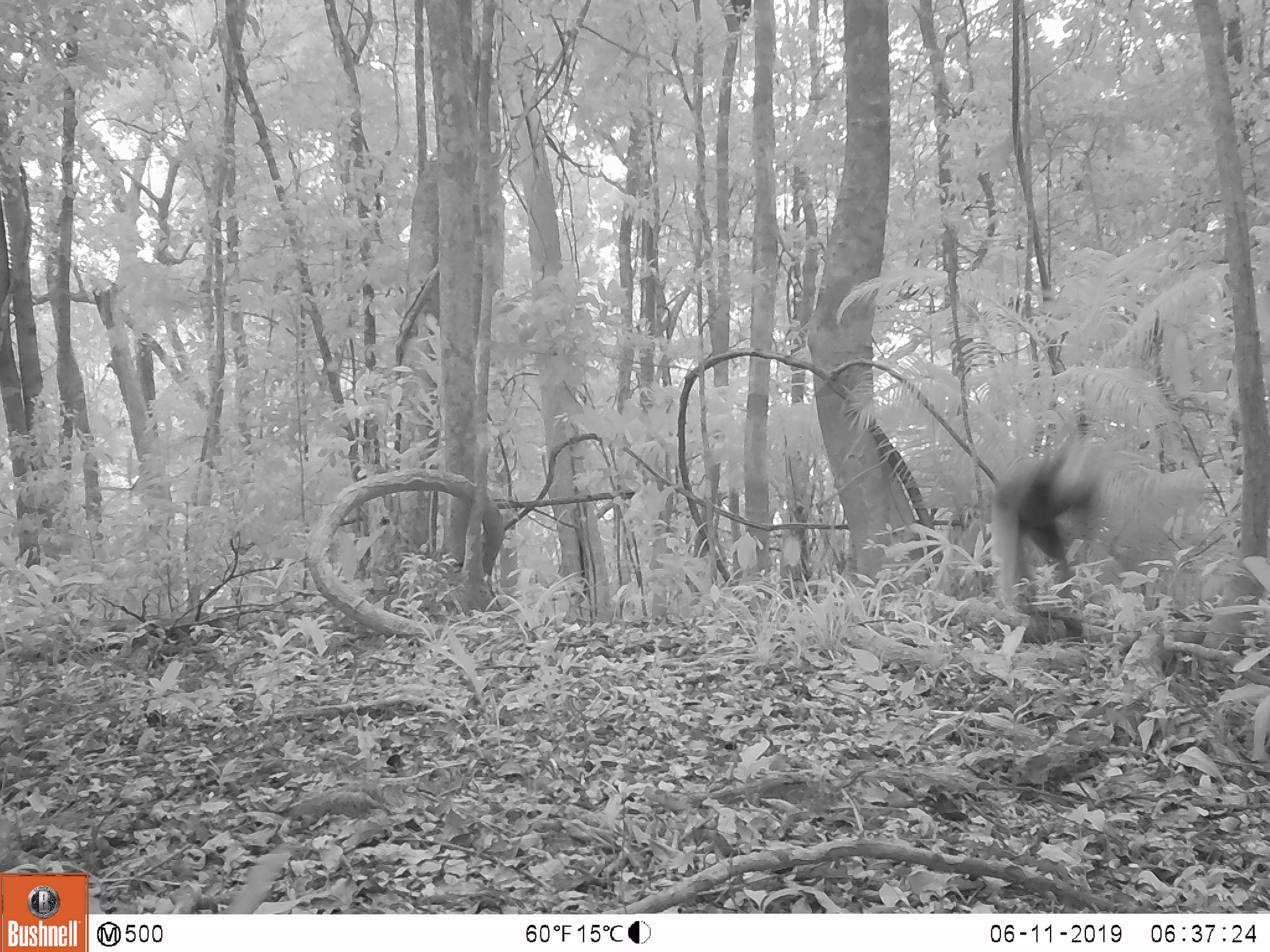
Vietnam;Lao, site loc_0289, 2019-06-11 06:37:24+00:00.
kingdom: Animalia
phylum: Chordata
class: Mammalia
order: Primates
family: Cercopithecidae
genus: Pygathrix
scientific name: Pygathrix nemaeus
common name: red-shanked douc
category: red shanked douc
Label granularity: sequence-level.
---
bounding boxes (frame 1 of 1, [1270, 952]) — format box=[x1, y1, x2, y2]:
red shanked douc: box=[992, 438, 1109, 637]